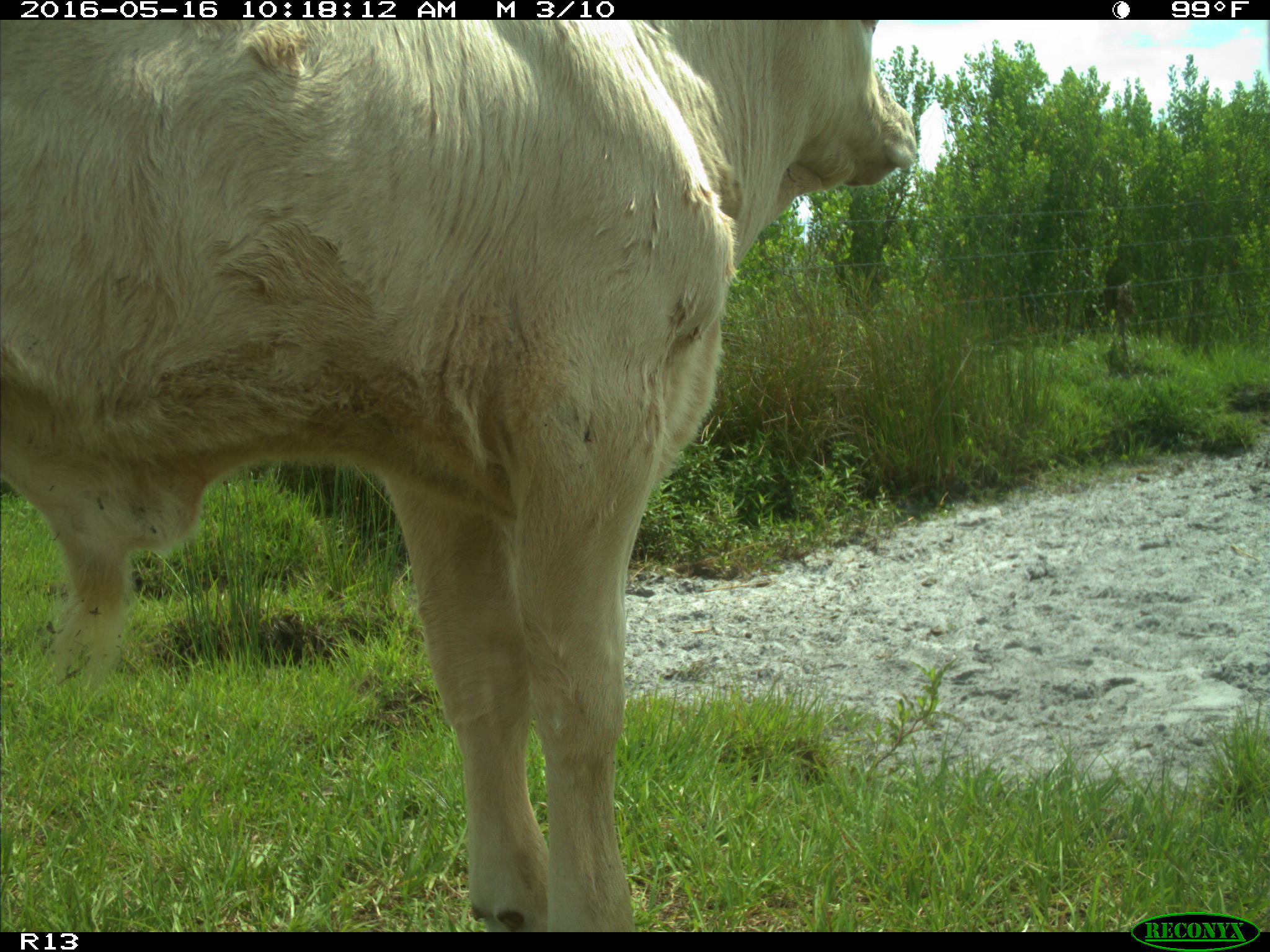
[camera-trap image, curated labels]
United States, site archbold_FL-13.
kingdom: Animalia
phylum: Chordata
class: Mammalia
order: Artiodactyla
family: Bovidae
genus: Bos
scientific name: Bos taurus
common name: domestic cow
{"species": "Bos taurus (domestic cow)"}